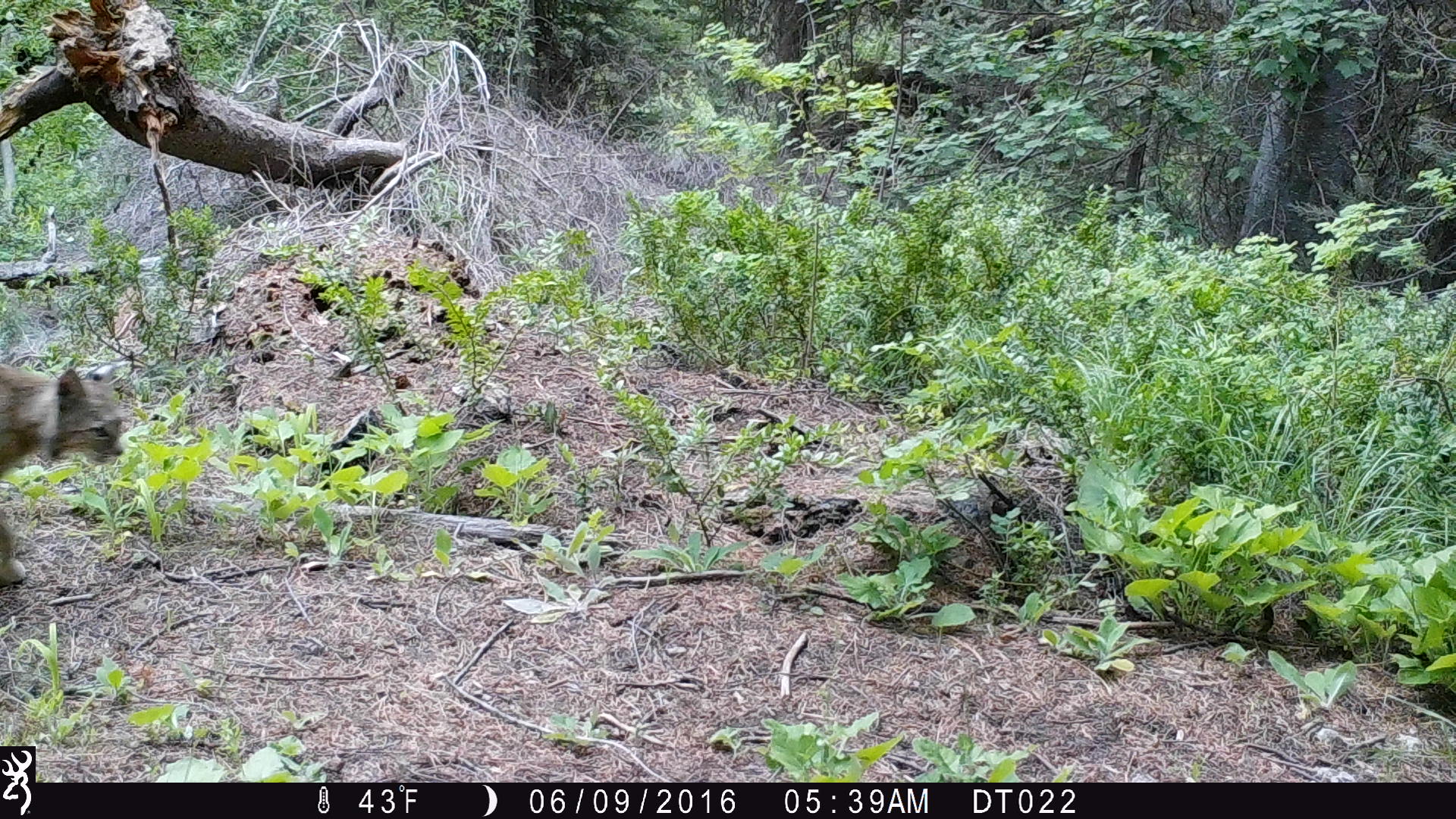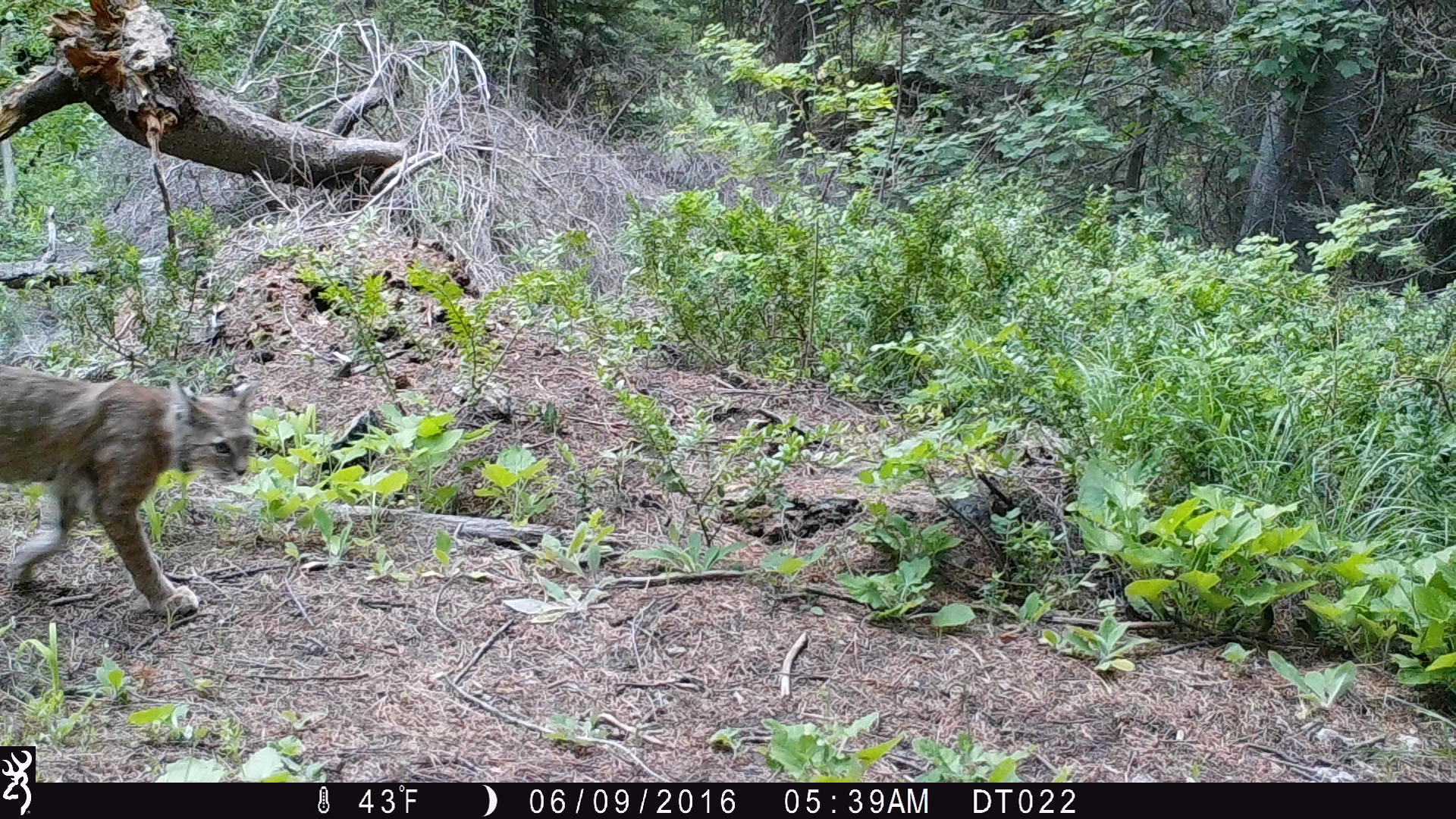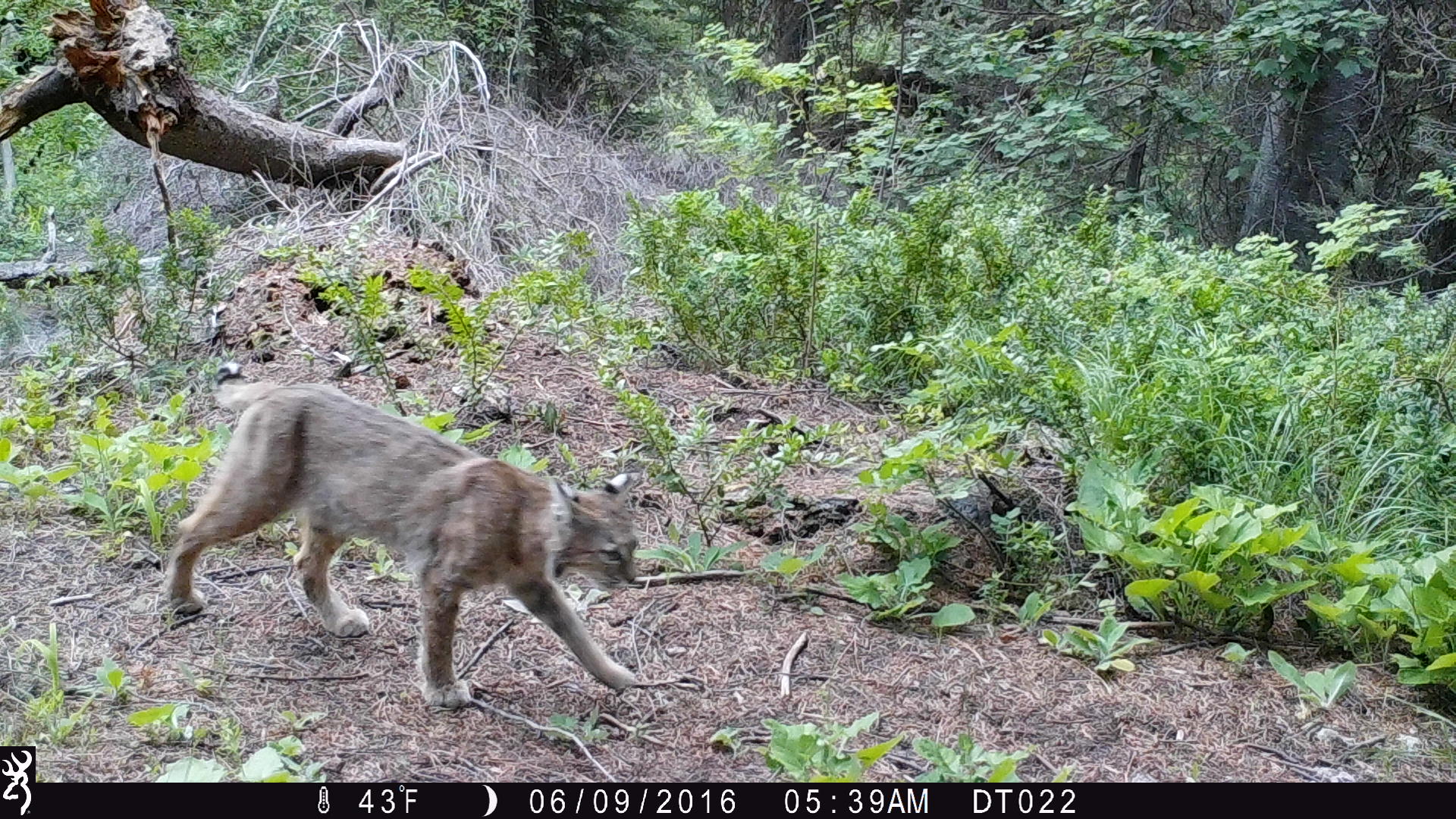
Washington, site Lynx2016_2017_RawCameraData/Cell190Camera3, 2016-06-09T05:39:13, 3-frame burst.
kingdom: Animalia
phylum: Chordata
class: Mammalia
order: Carnivora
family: Felidae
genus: Lynx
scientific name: Lynx rufus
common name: bobcat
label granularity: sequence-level